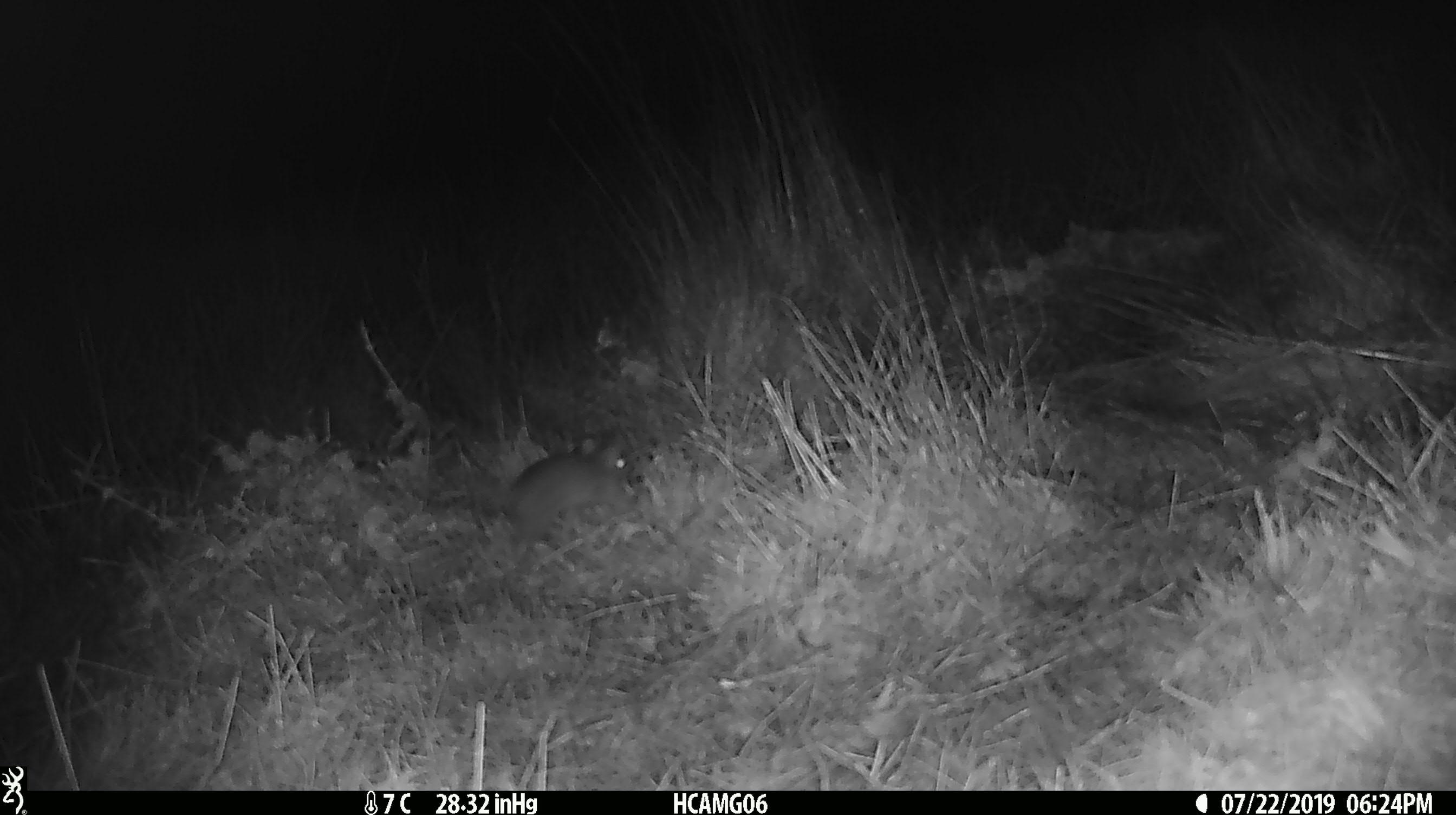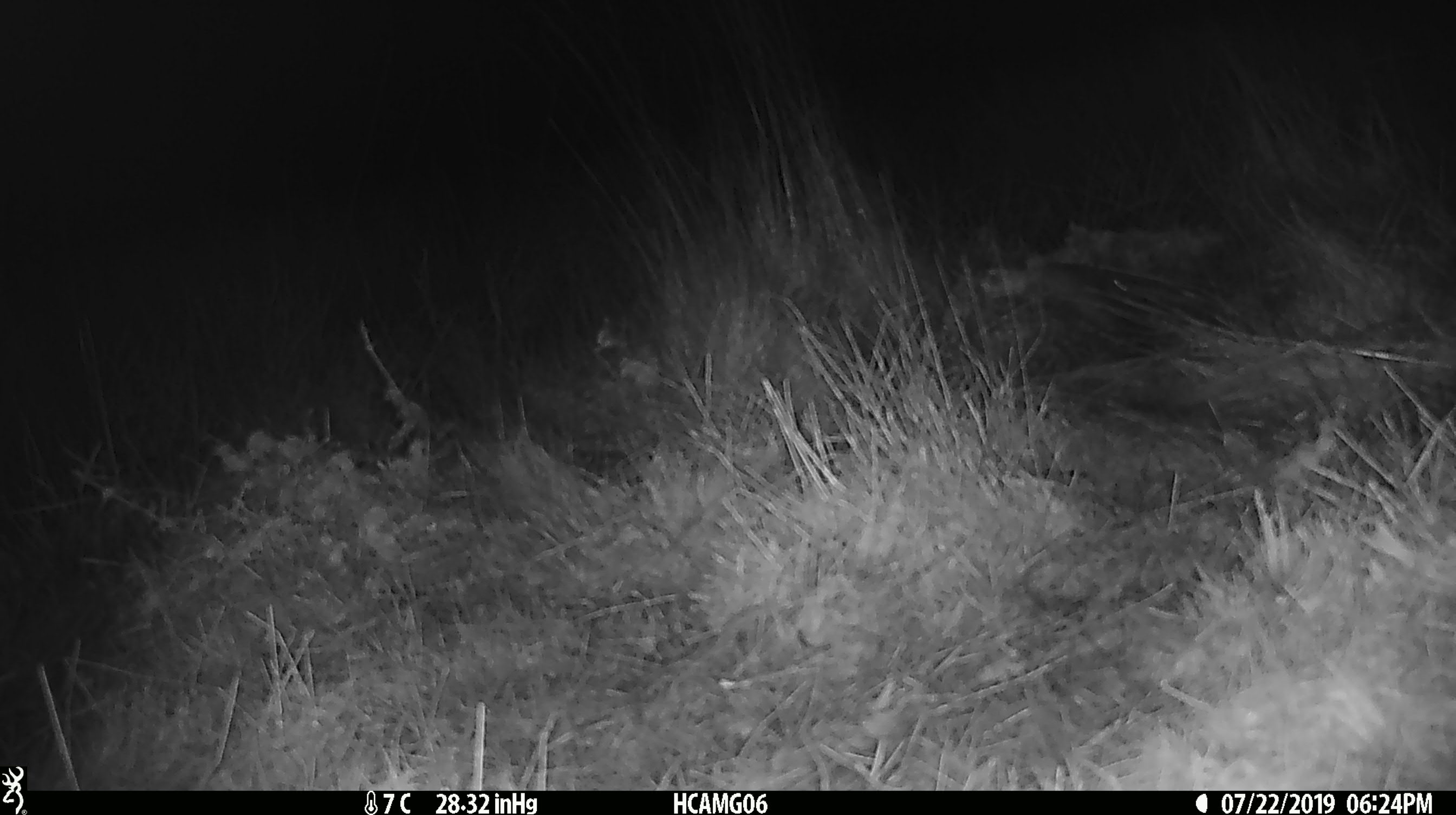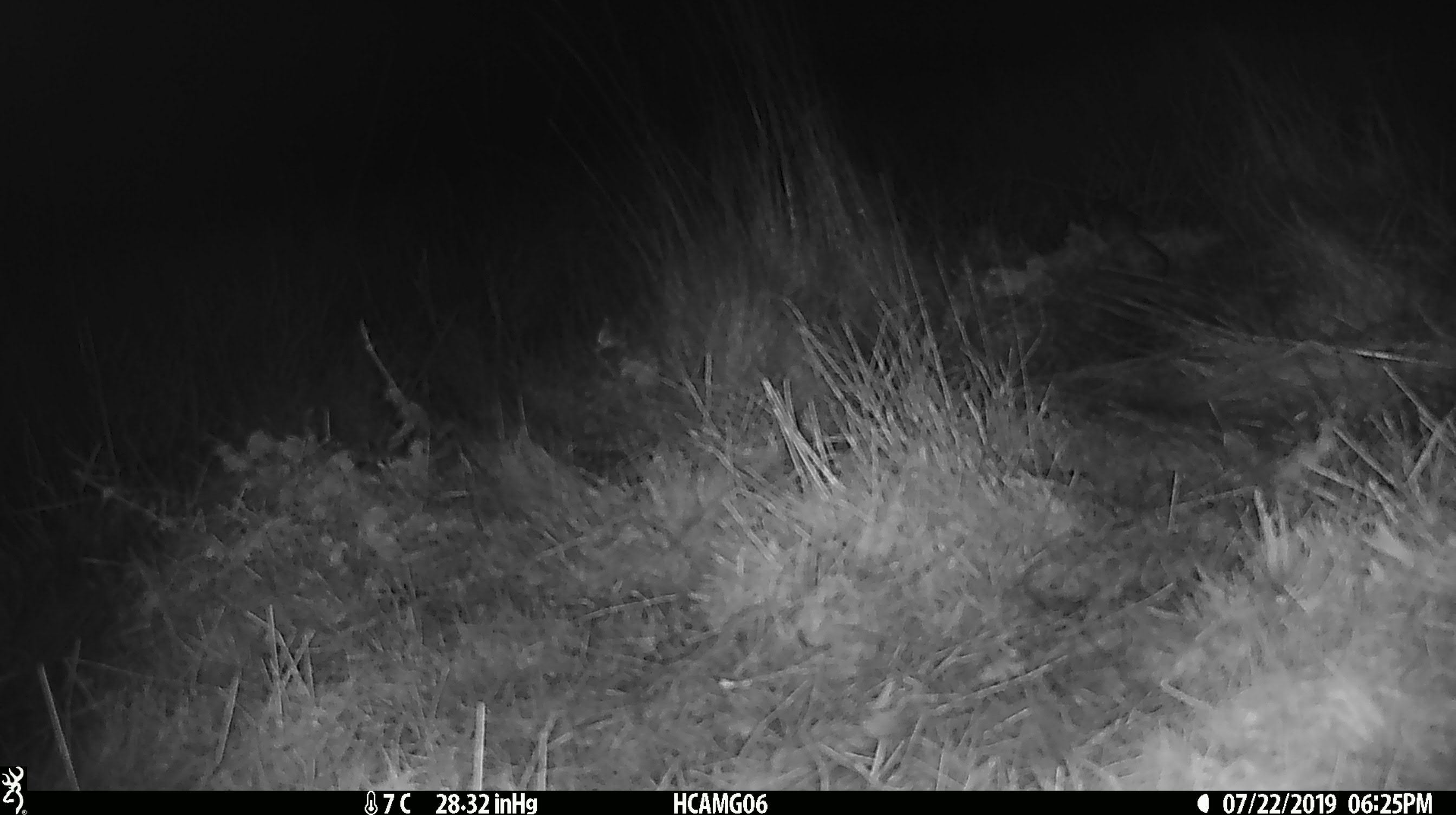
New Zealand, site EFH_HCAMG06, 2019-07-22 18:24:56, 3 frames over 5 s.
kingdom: Animalia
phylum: Chordata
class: Mammalia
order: Rodentia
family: Muridae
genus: Mus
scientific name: Mus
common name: mouse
Mouse (Mus).